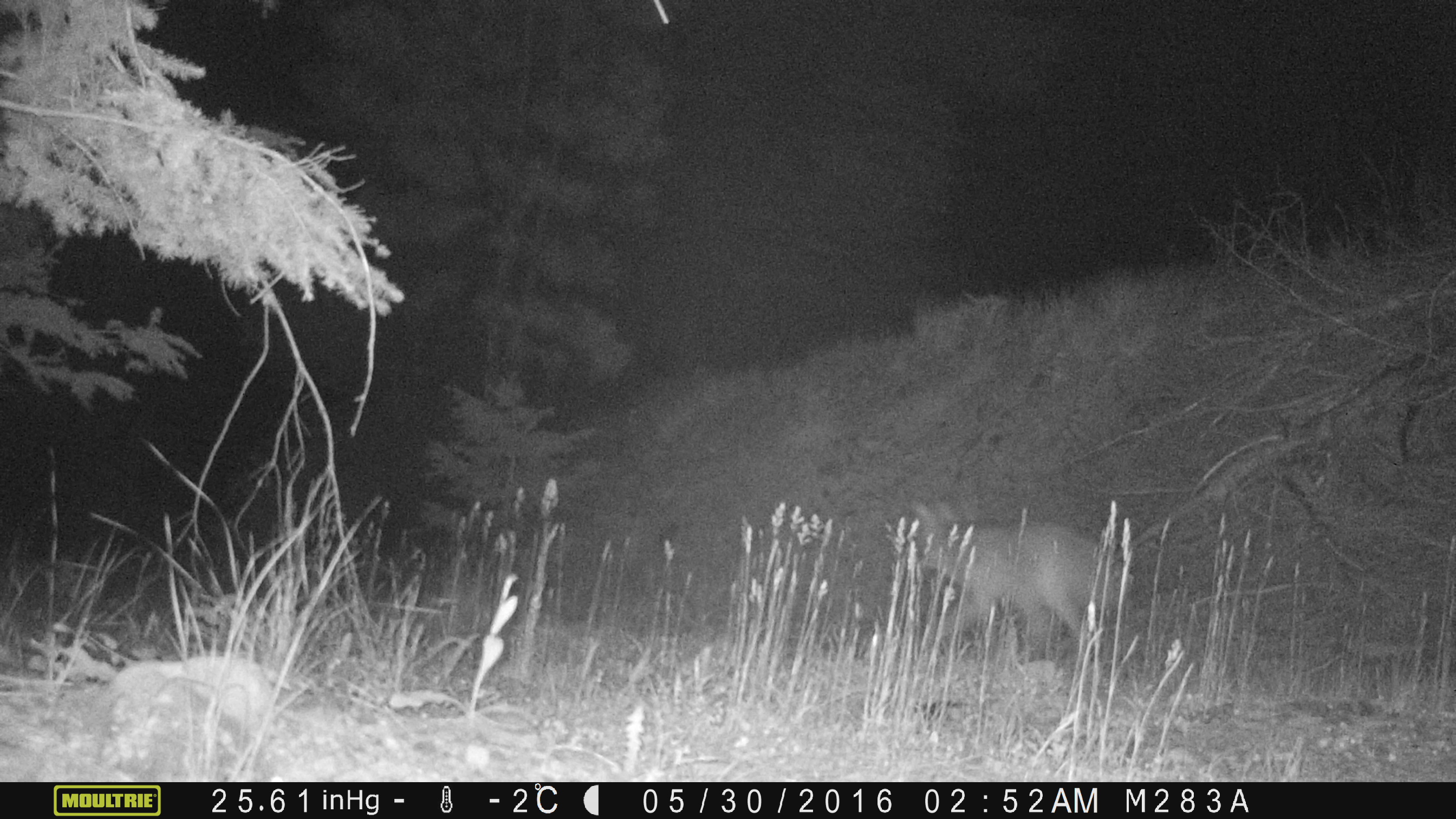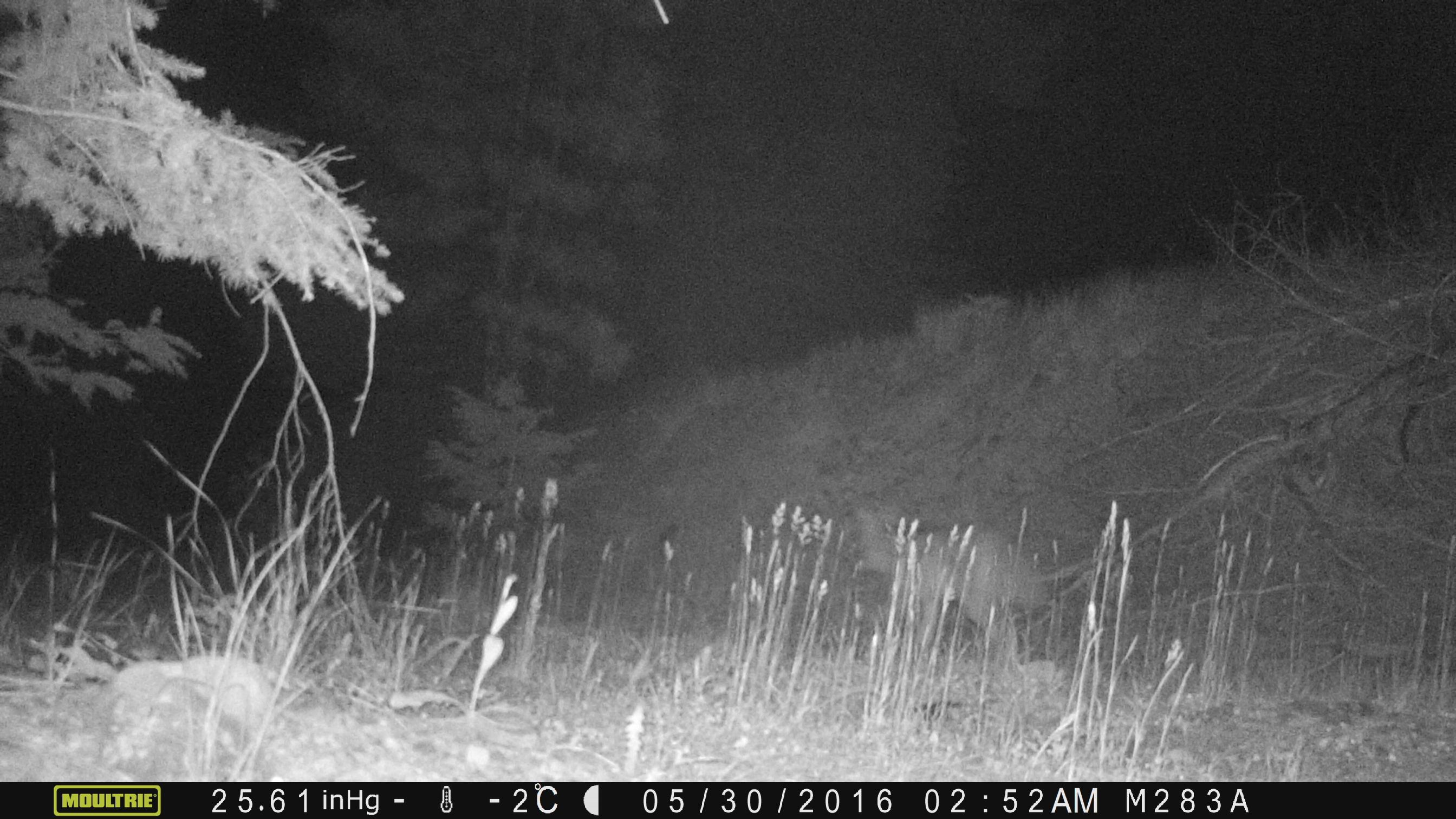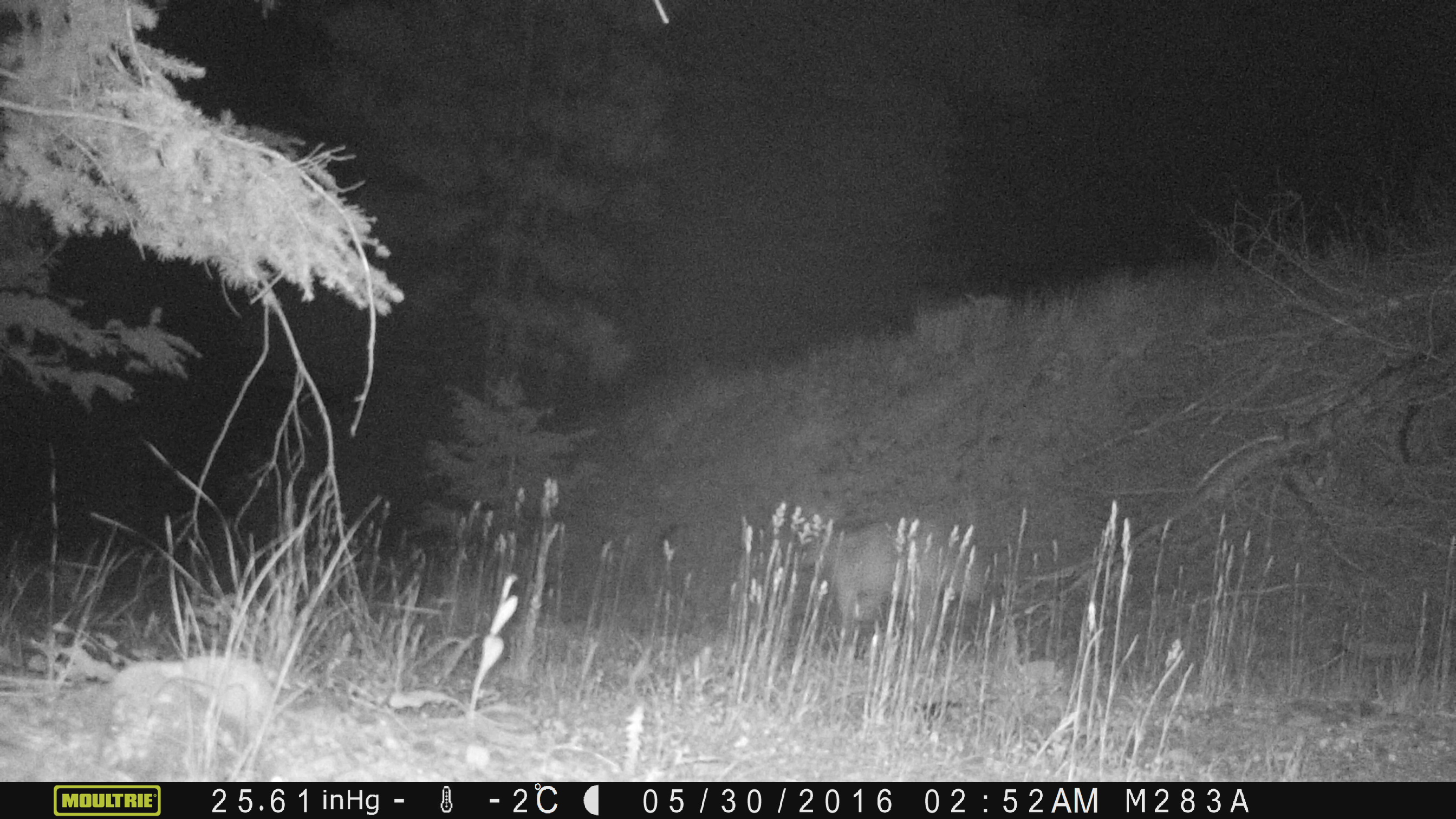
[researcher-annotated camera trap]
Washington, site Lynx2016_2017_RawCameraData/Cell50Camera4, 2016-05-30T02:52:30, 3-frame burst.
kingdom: Animalia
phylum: Chordata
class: Mammalia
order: Carnivora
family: Canidae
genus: Canis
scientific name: Canis latrans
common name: coyote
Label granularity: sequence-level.